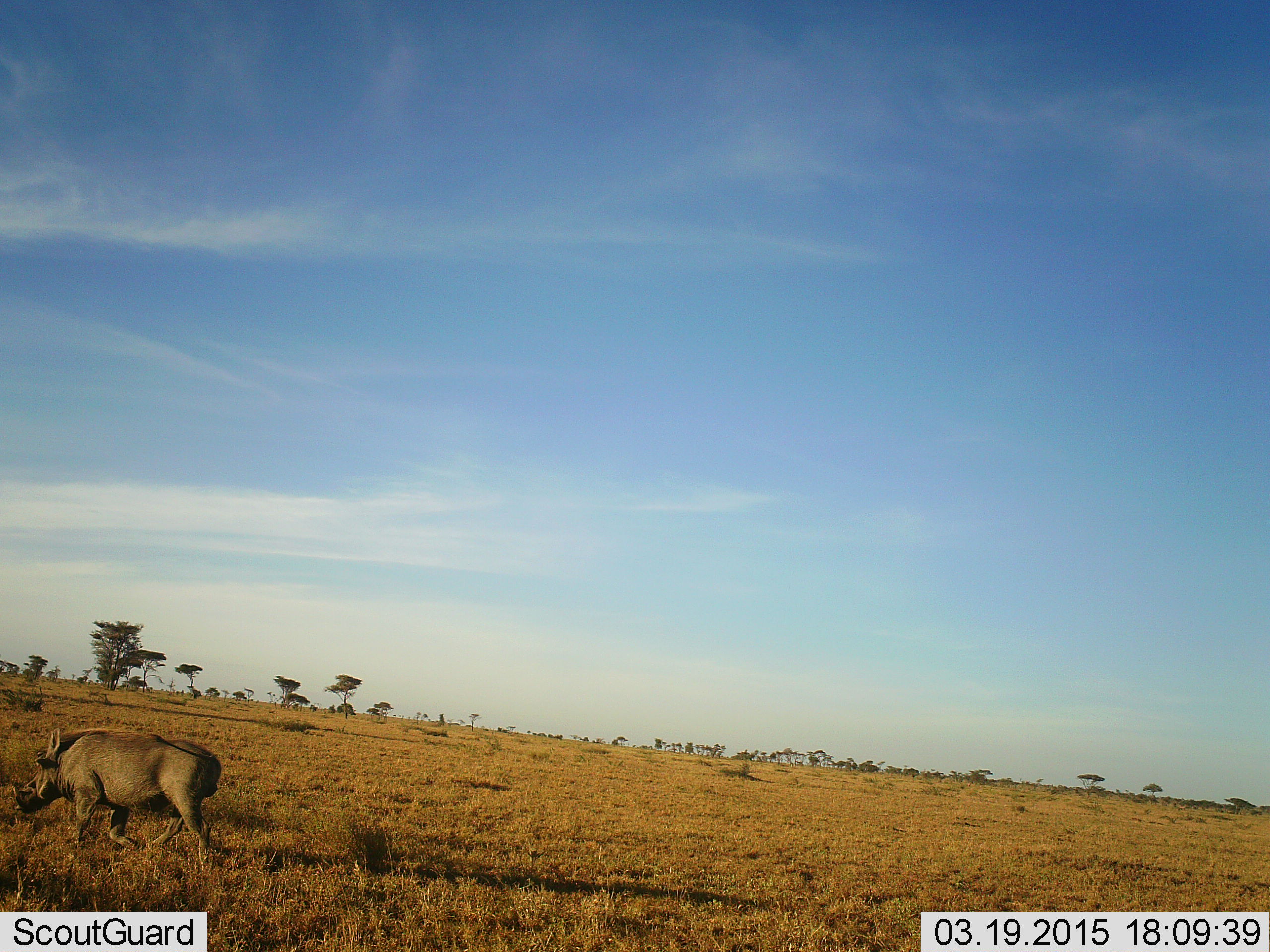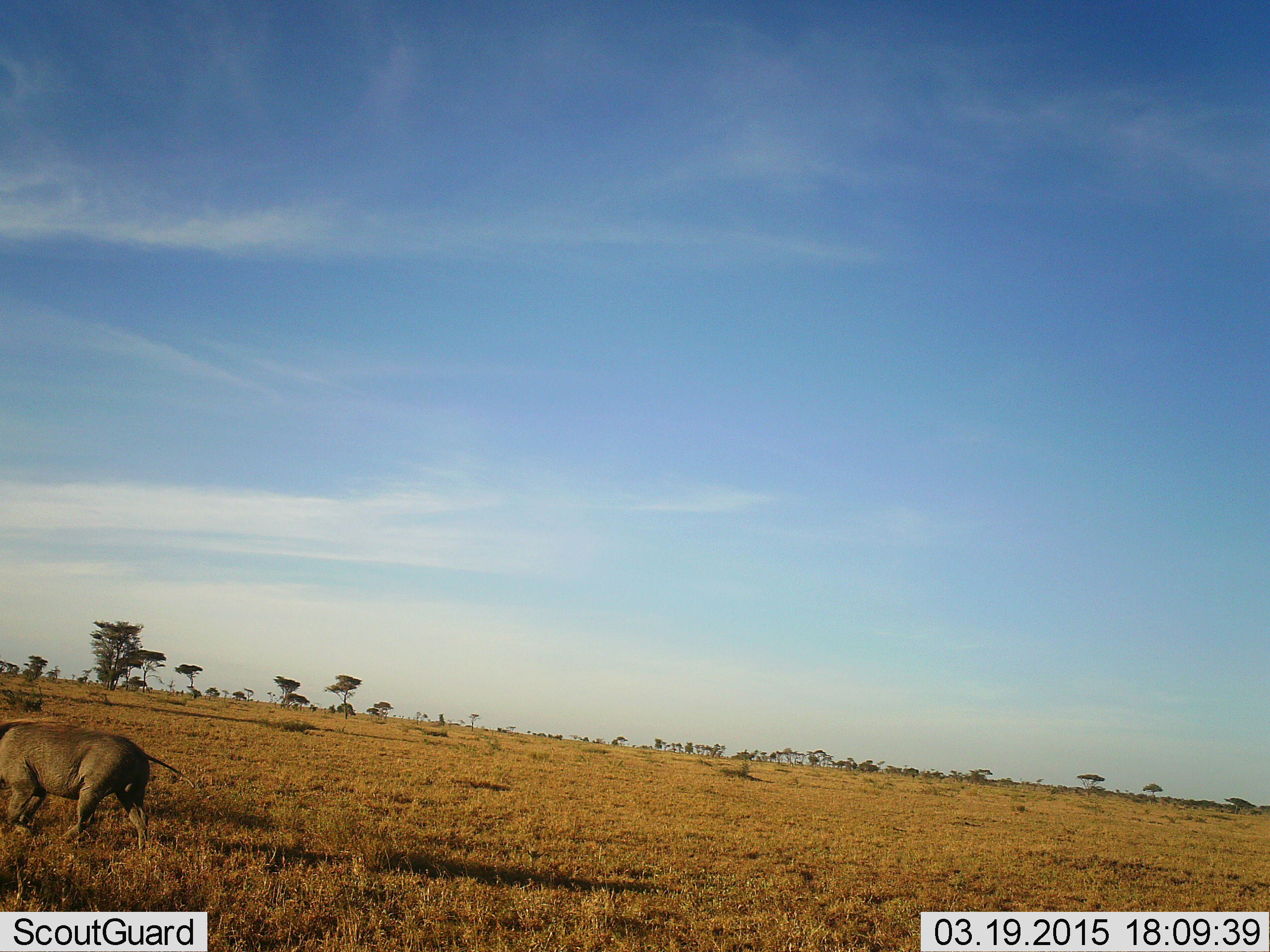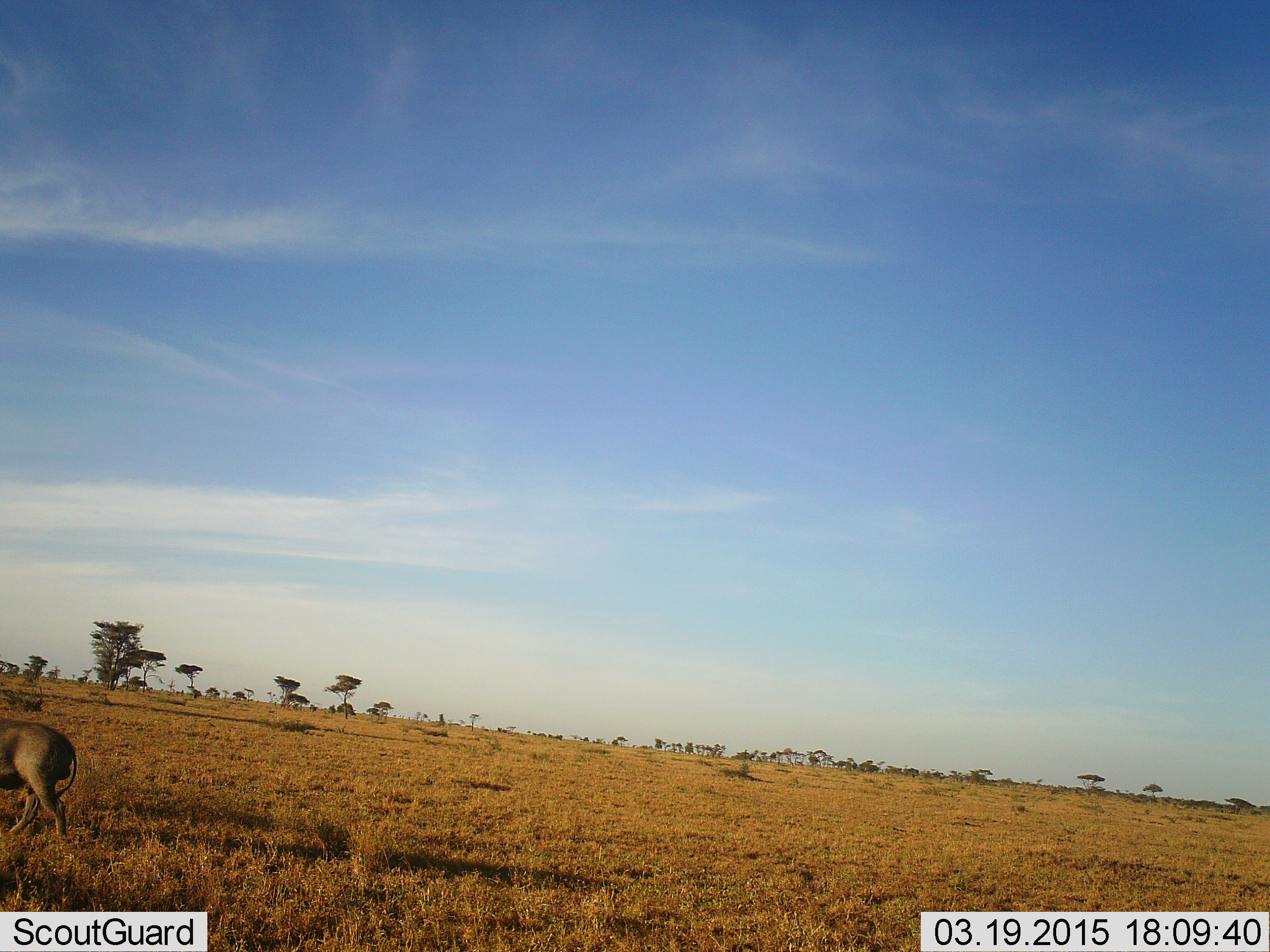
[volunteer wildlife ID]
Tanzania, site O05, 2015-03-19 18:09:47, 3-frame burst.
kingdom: Animalia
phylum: Chordata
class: Mammalia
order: Artiodactyla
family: Suidae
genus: Phacochoerus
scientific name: Phacochoerus africanus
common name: warthog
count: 1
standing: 0%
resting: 0%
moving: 100%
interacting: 0%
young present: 0%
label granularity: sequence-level